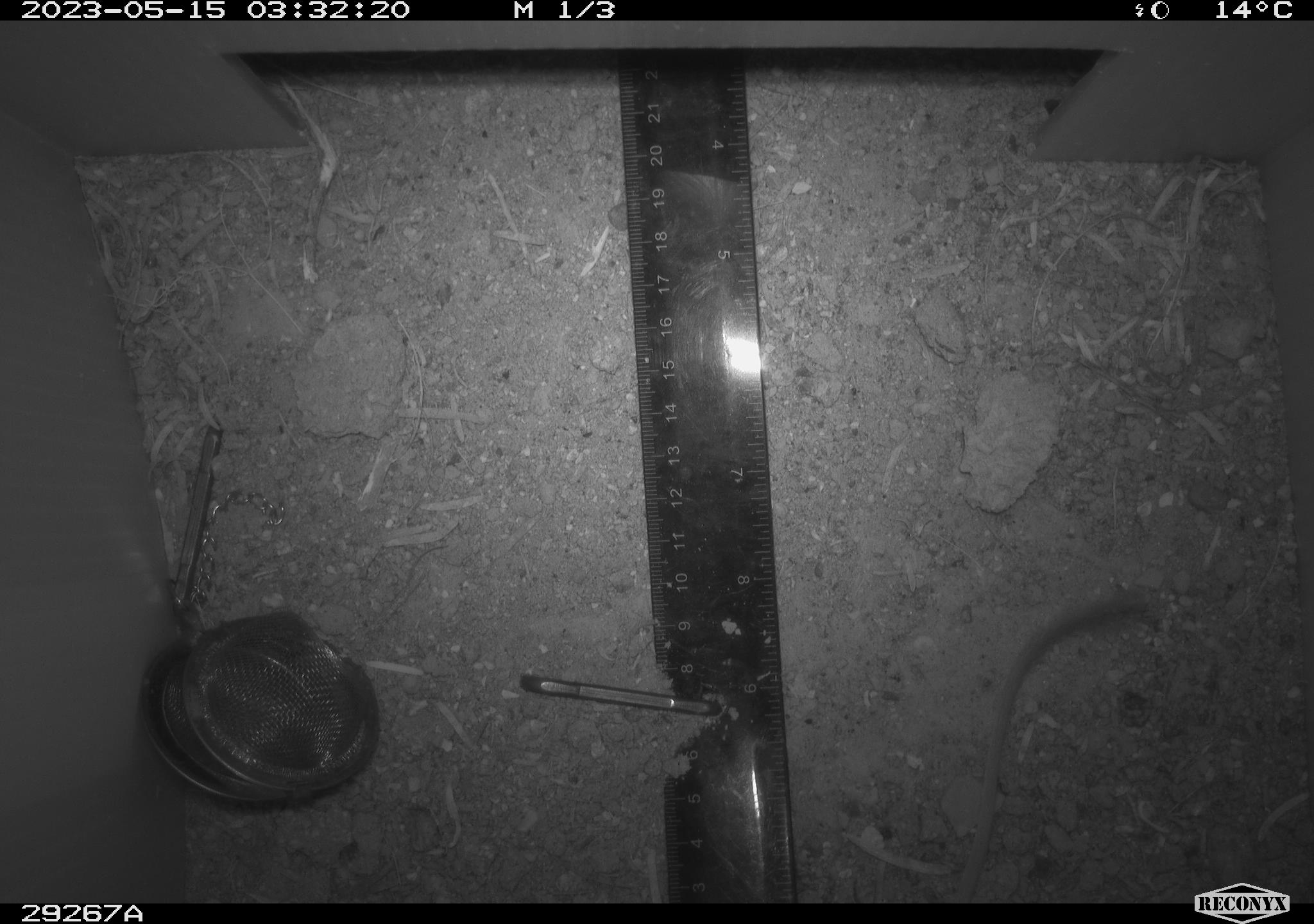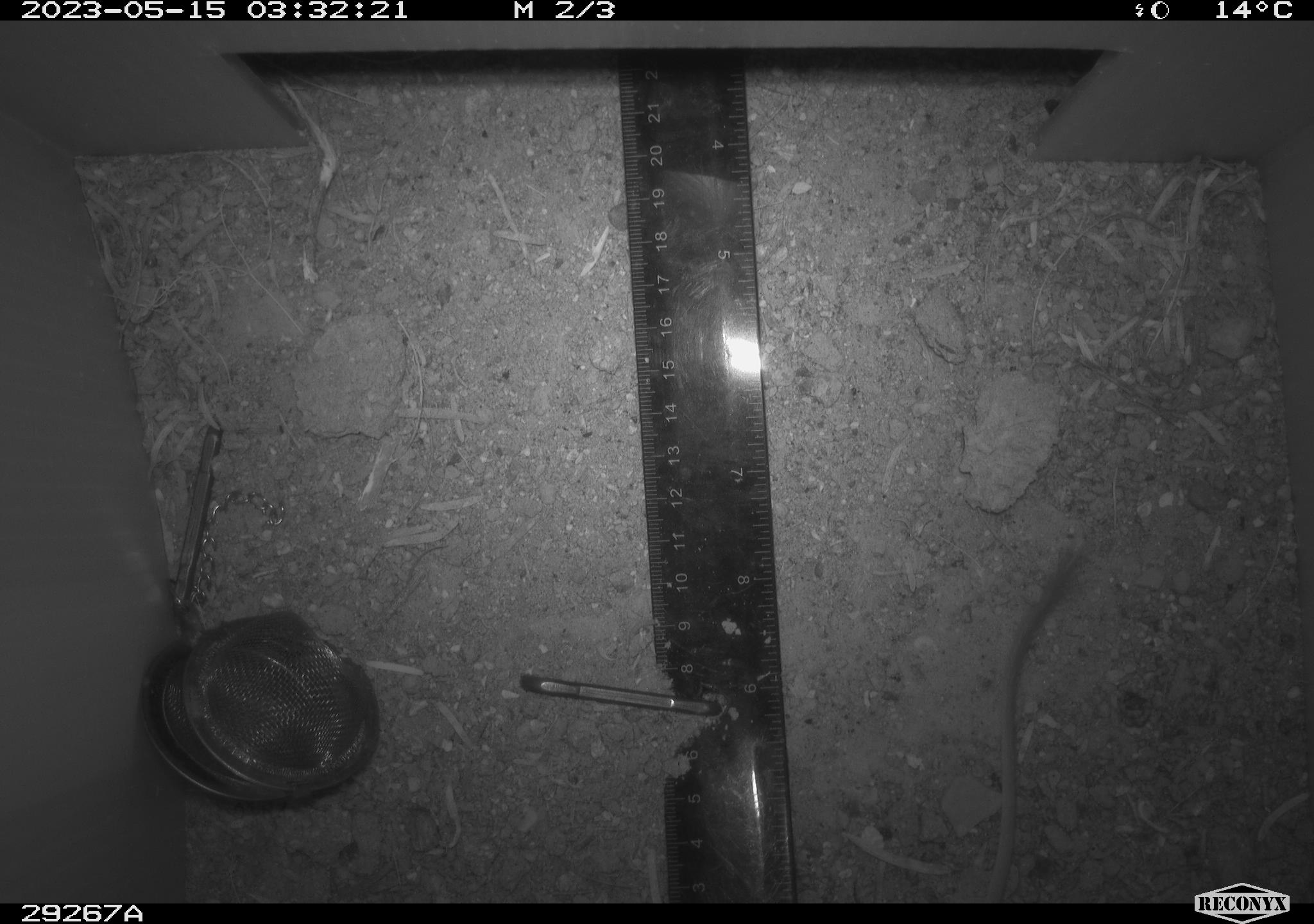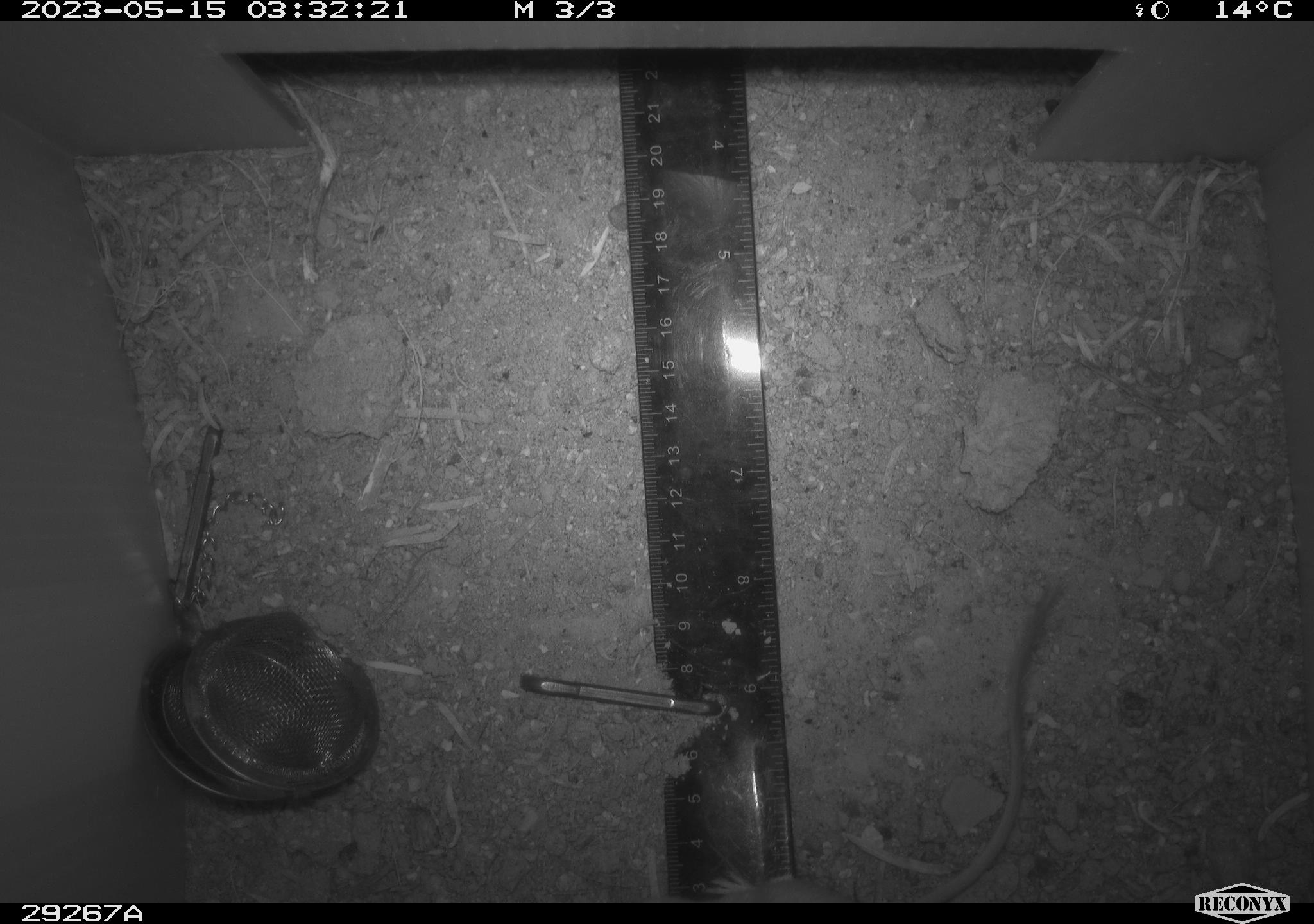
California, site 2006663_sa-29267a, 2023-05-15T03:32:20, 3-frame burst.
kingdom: Animalia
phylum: Chordata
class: Mammalia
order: Rodentia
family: Cricetidae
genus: Peromyscus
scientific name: Peromyscus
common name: deer mice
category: peromyscus species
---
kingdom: Animalia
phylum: Chordata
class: Mammalia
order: Rodentia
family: Heteromyidae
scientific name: Heteromyidae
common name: kangaroo rats and pocket mice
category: heteromyidae family